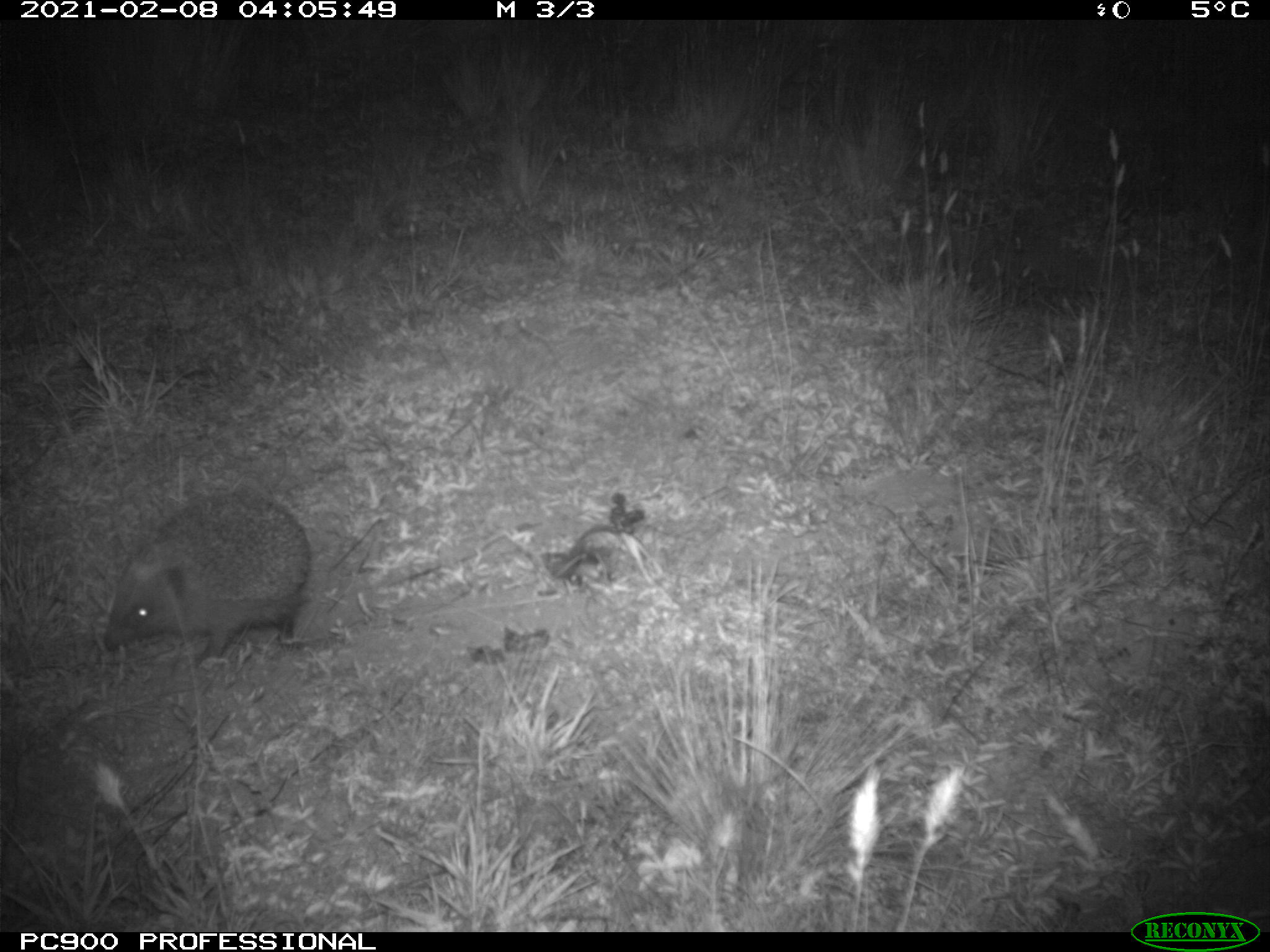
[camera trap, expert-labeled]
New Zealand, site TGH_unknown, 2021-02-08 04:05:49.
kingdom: Animalia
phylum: Chordata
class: Mammalia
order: Eulipotyphla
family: Erinaceidae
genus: Erinaceus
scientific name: Erinaceus europaeus europaeus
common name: european hedgehog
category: hedgehog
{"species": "hedgehog (european hedgehog) (Erinaceus europaeus europaeus)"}